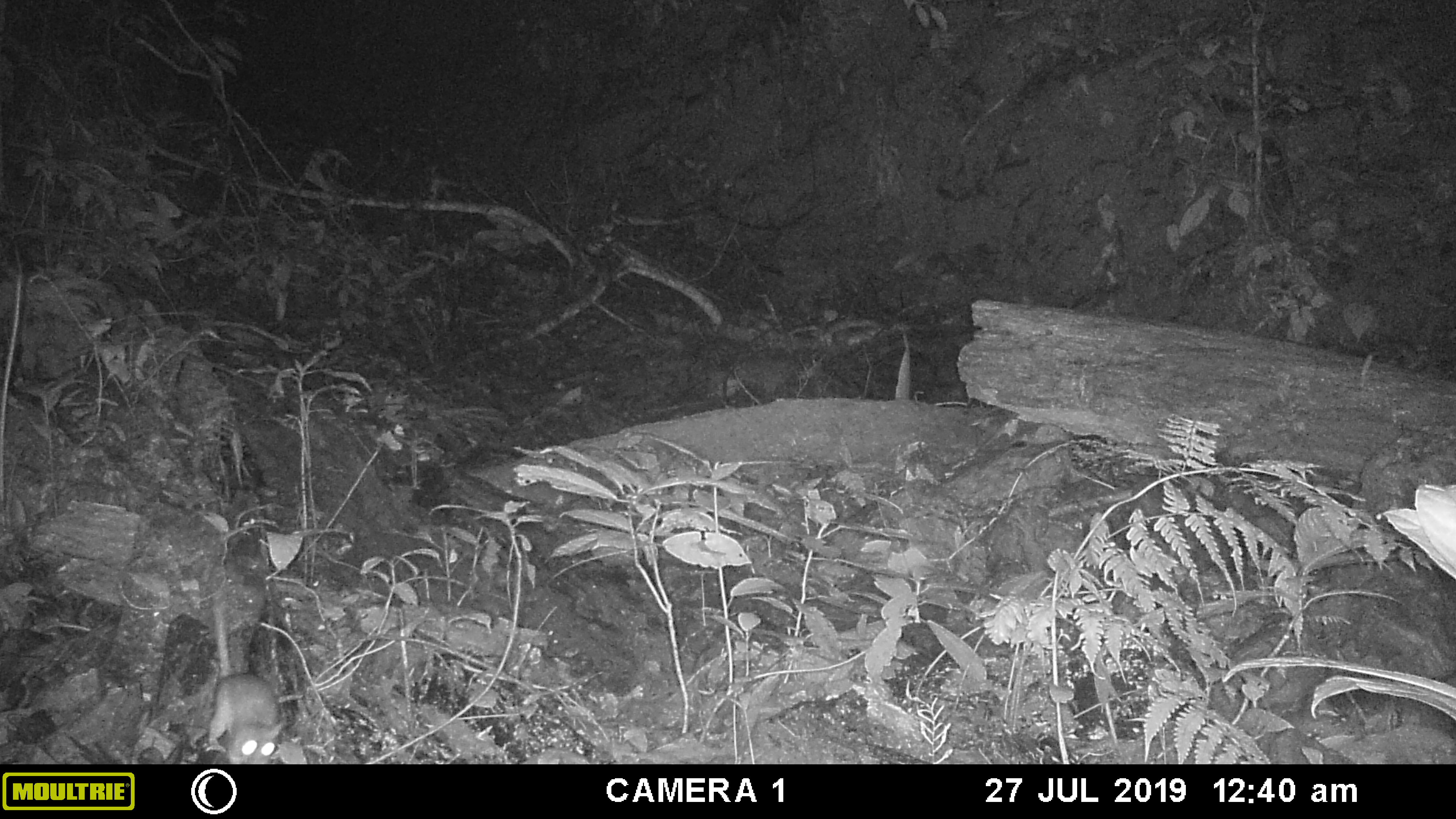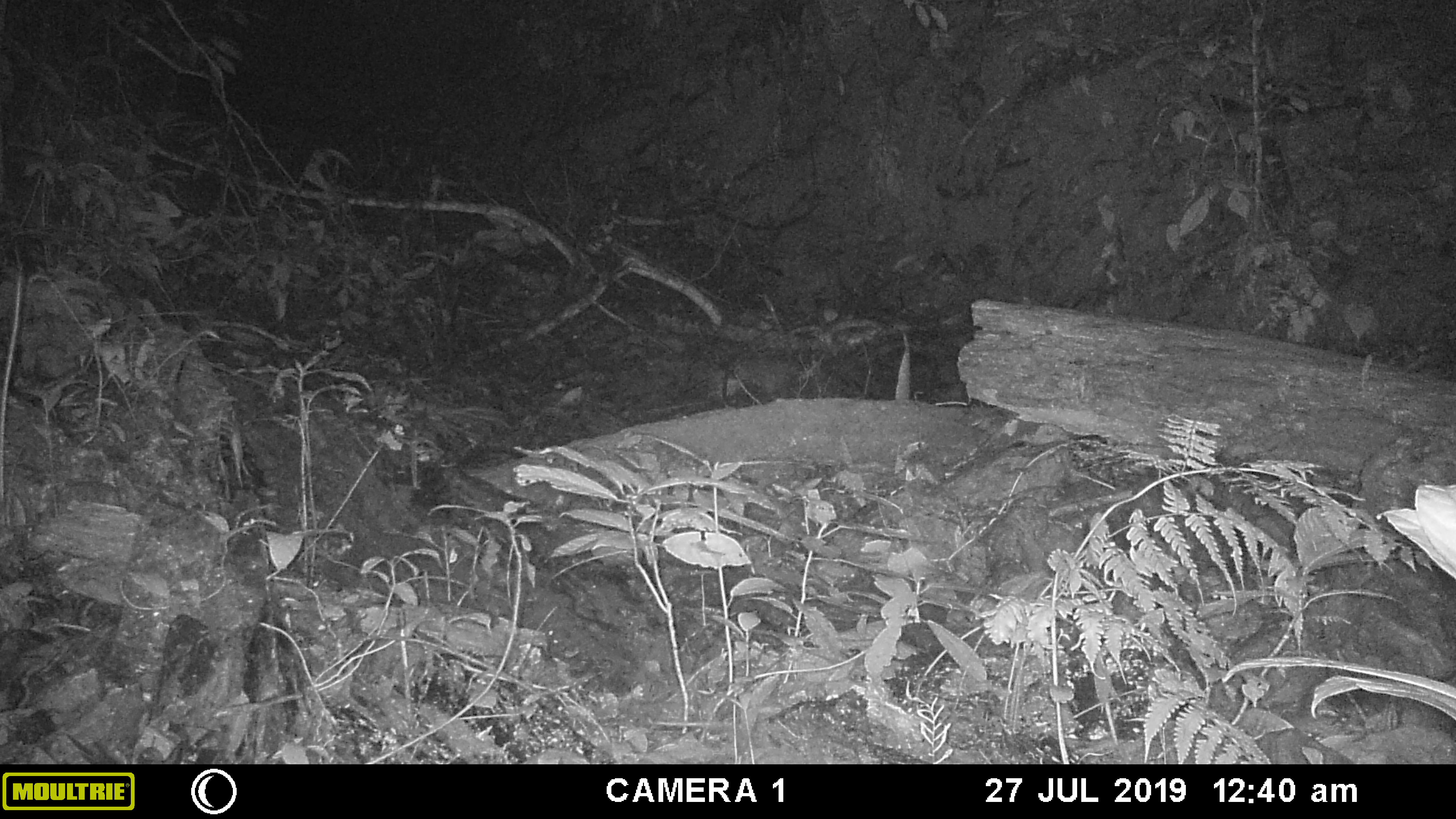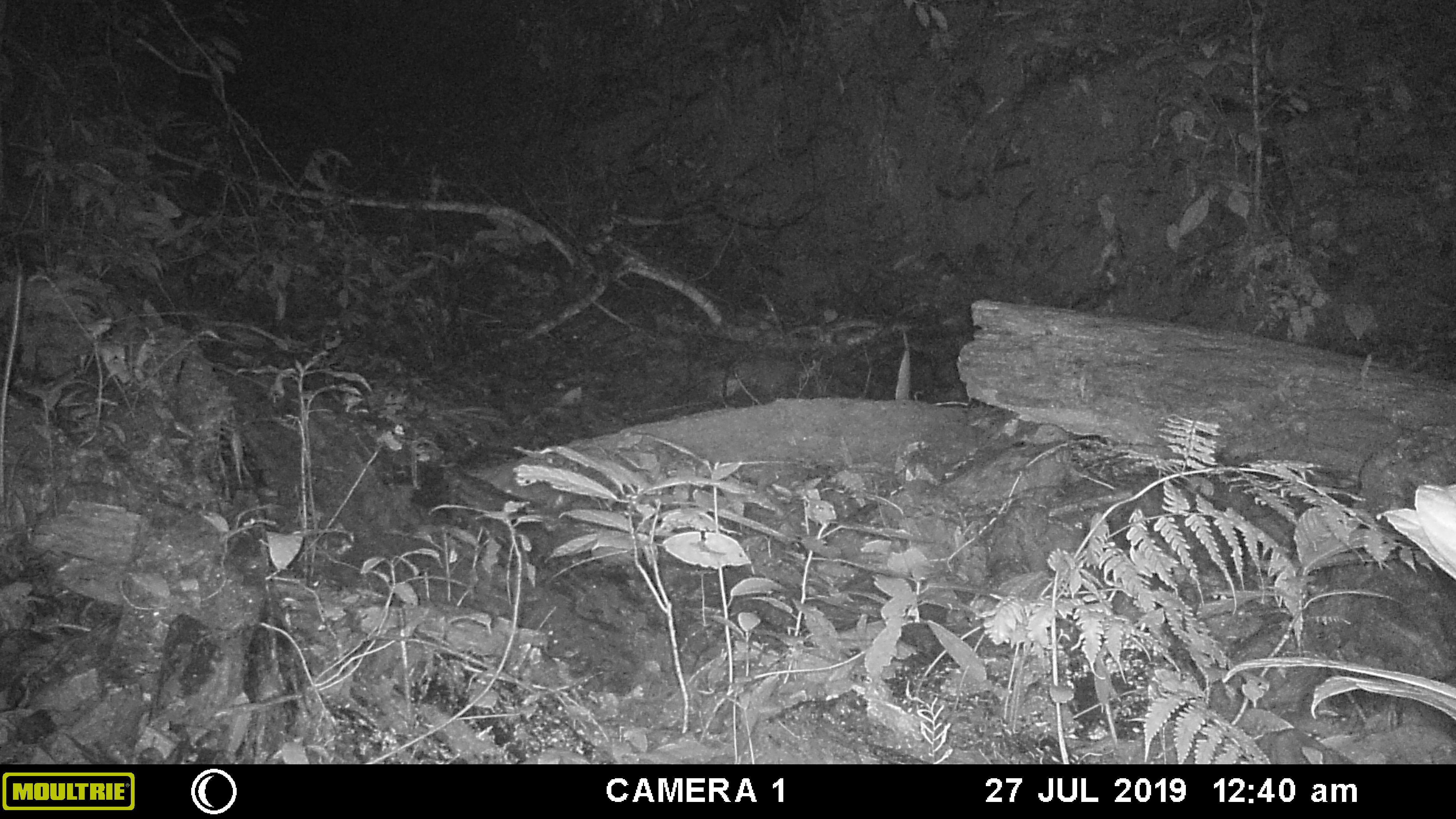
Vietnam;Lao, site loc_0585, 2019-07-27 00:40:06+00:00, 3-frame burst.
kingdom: Animalia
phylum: Chordata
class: Mammalia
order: Rodentia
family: Muridae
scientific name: Muridae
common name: old-world mice and rats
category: unidentified murid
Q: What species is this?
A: Unidentified murid (old-world mice and rats) (Muridae).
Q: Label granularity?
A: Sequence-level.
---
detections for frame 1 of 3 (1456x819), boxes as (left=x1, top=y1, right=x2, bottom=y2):
unidentified murid: (left=205, top=598, right=285, bottom=762)